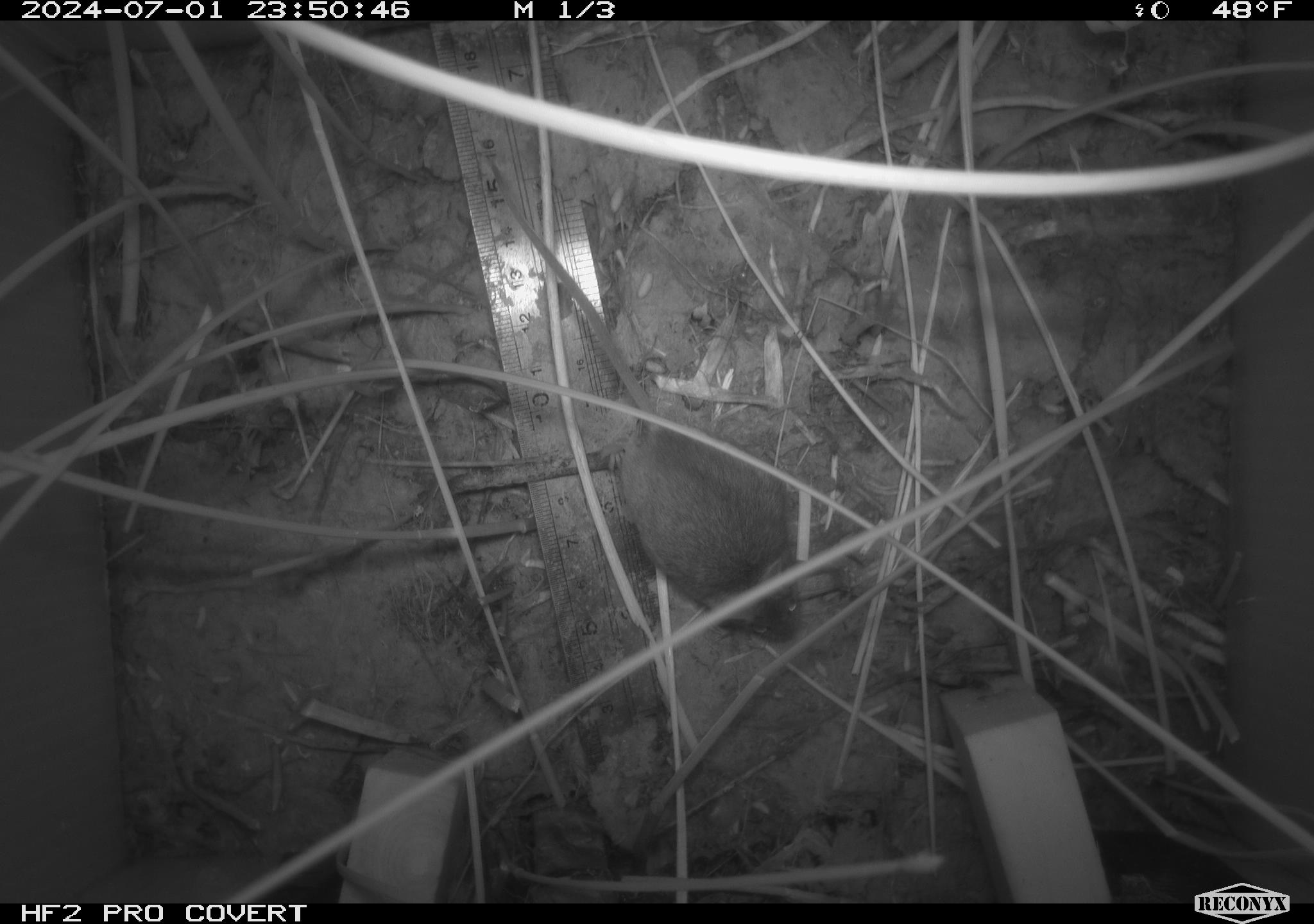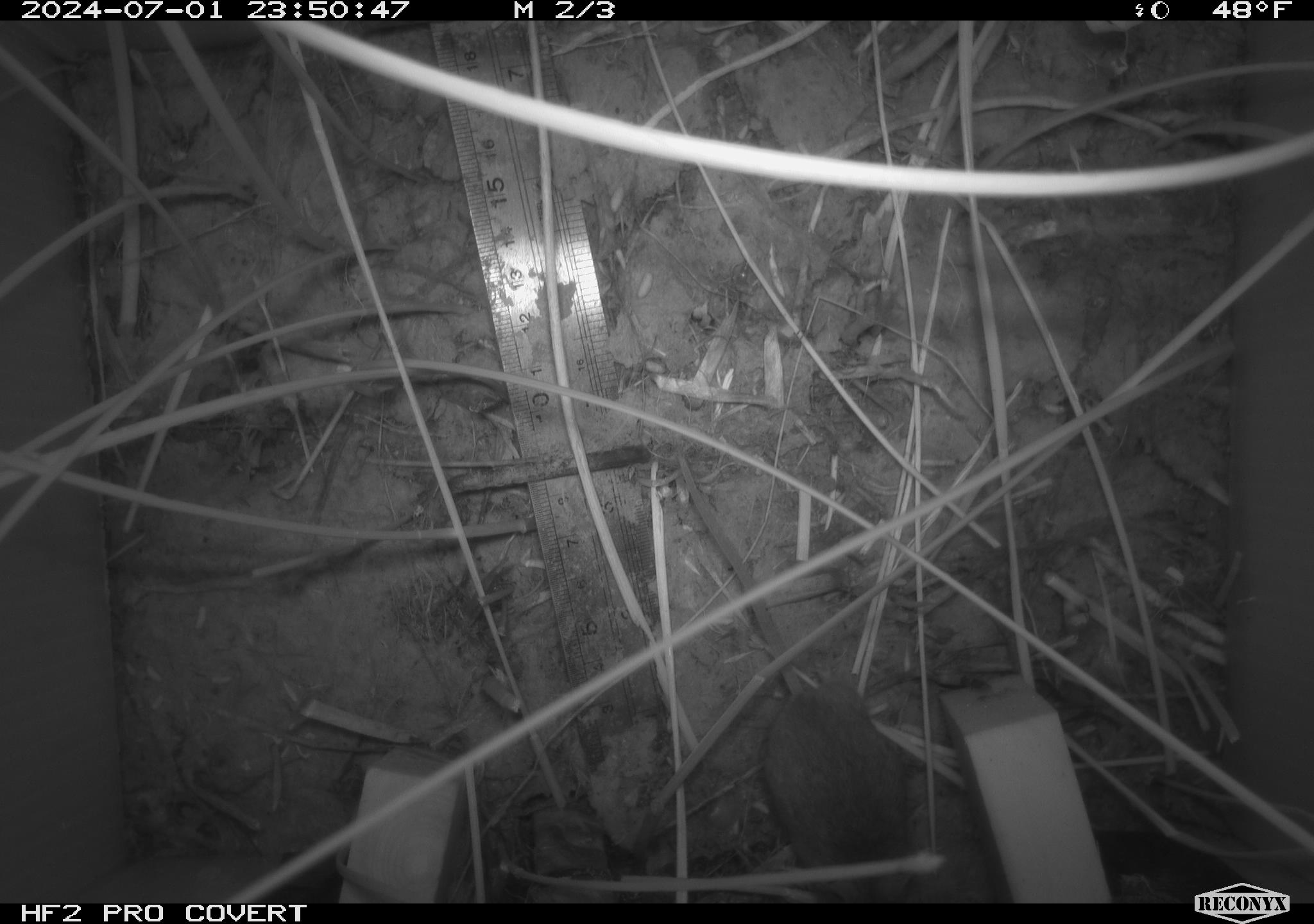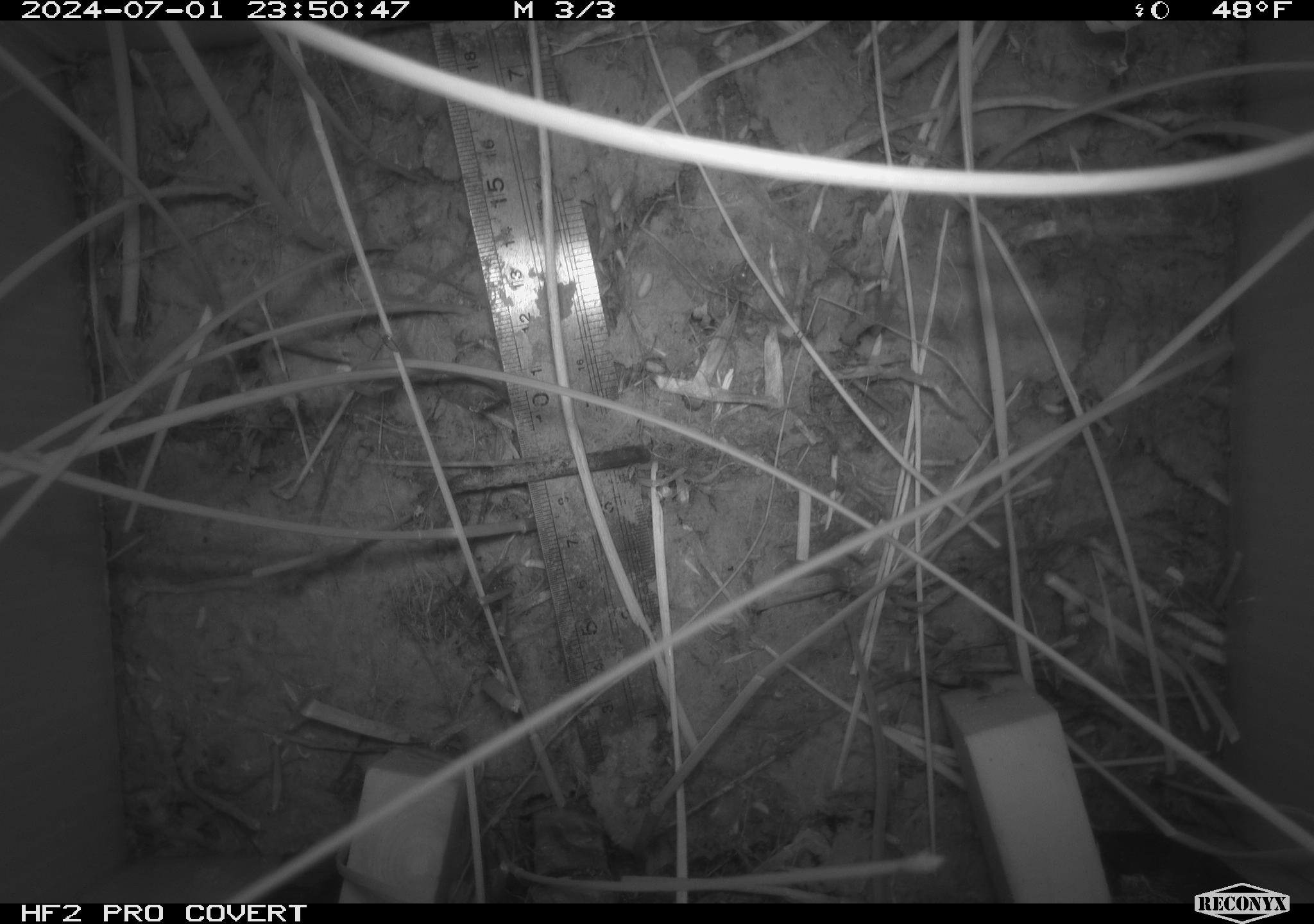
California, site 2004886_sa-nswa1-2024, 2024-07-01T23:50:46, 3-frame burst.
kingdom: Animalia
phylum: Chordata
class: Mammalia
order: Rodentia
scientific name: Rodentia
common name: rodent